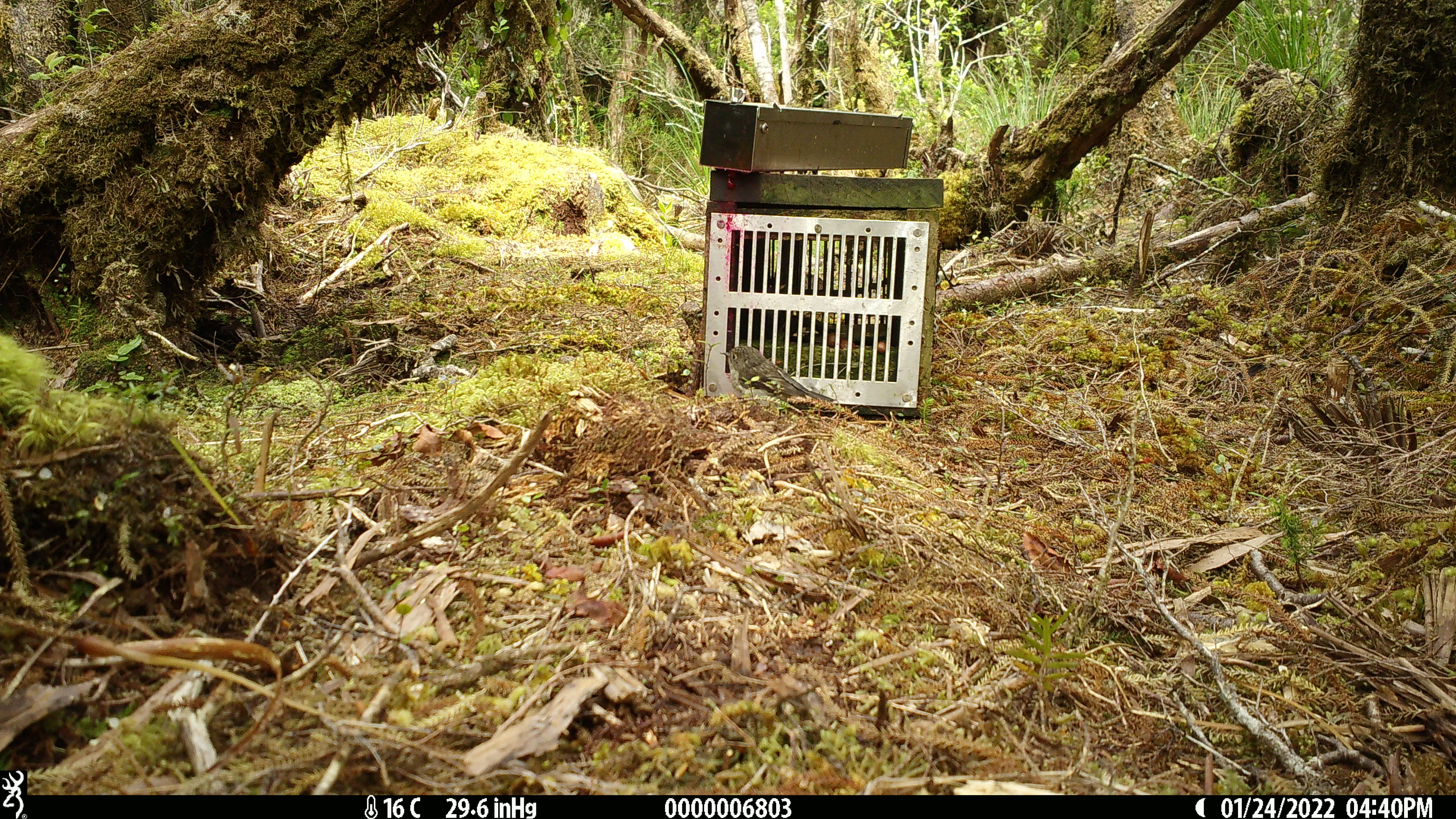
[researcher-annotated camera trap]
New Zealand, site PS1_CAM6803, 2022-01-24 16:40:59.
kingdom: Animalia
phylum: Chordata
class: Aves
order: Passeriformes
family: Petroicidae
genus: Petroica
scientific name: Petroica macrocephala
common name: tomtit